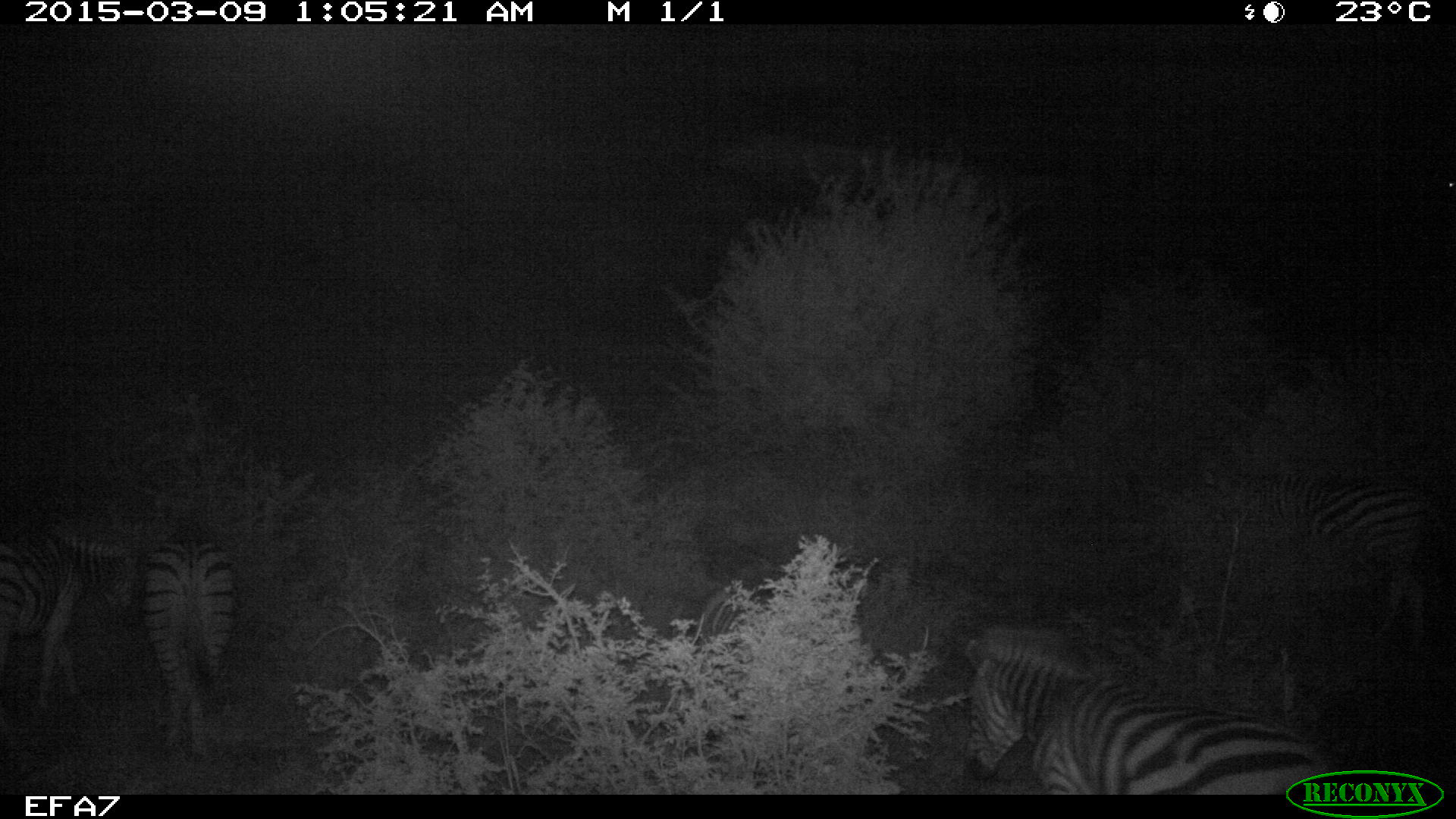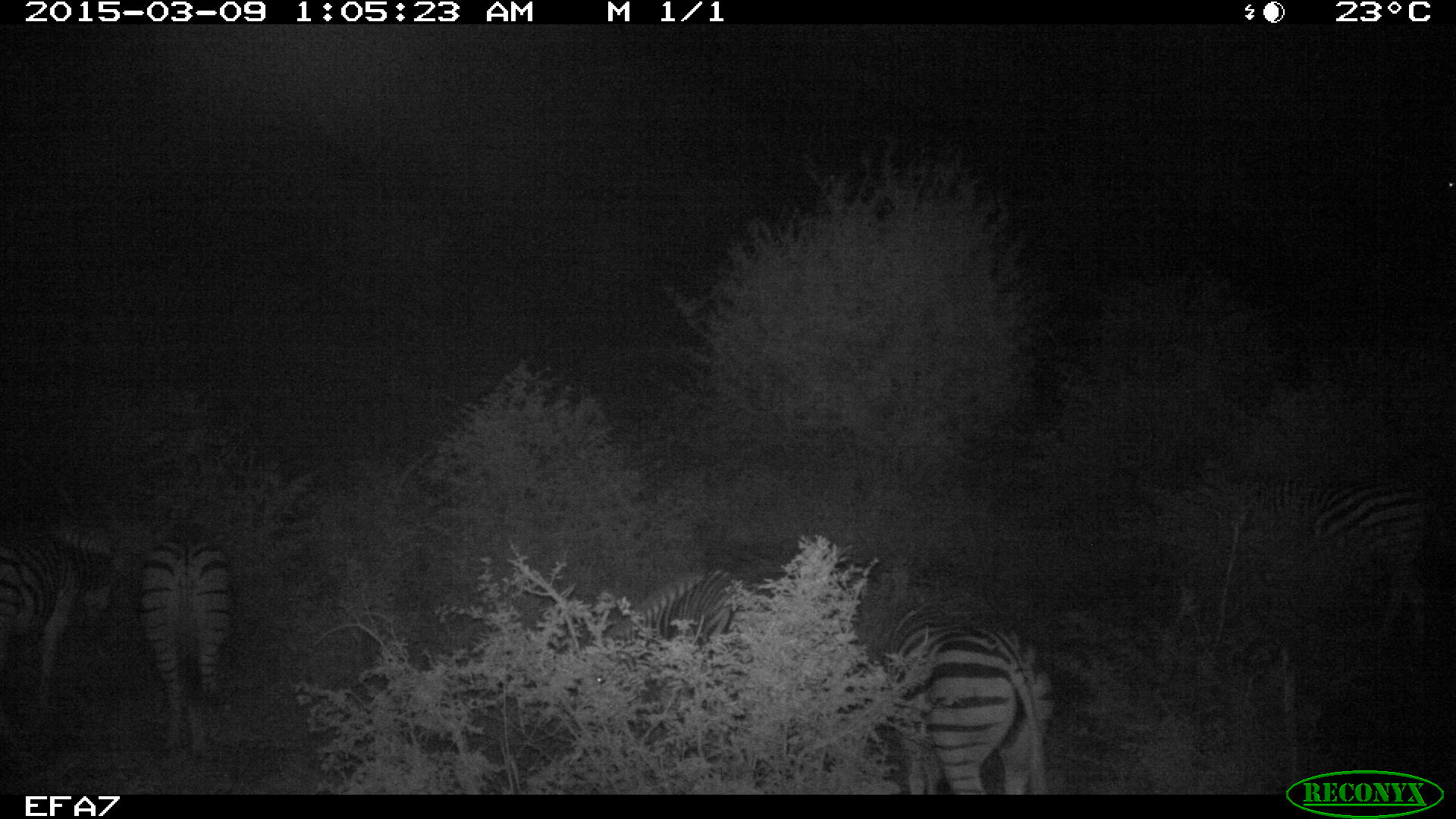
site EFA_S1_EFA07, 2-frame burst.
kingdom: Animalia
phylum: Chordata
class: Mammalia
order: Perissodactyla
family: Equidae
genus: Equus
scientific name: Equus quagga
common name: plains zebra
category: zebraplains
Zebraplains (plains zebra) (Equus quagga), count 4. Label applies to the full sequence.